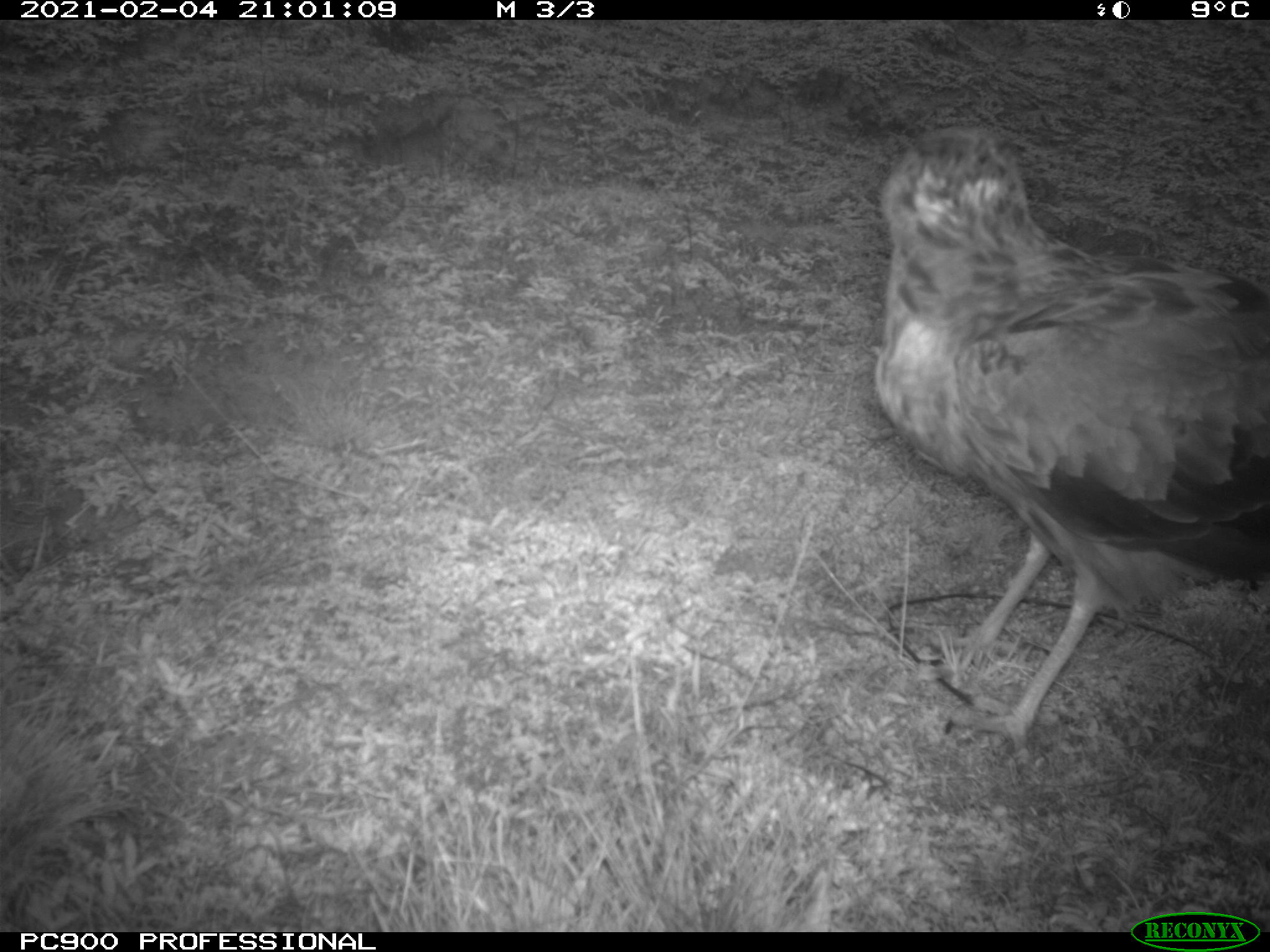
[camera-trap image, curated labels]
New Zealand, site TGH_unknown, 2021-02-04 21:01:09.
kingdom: Animalia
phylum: Chordata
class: Aves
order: Accipitriformes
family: Accipitridae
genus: Circus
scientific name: Circus approximans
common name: swamp harrier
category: harrier